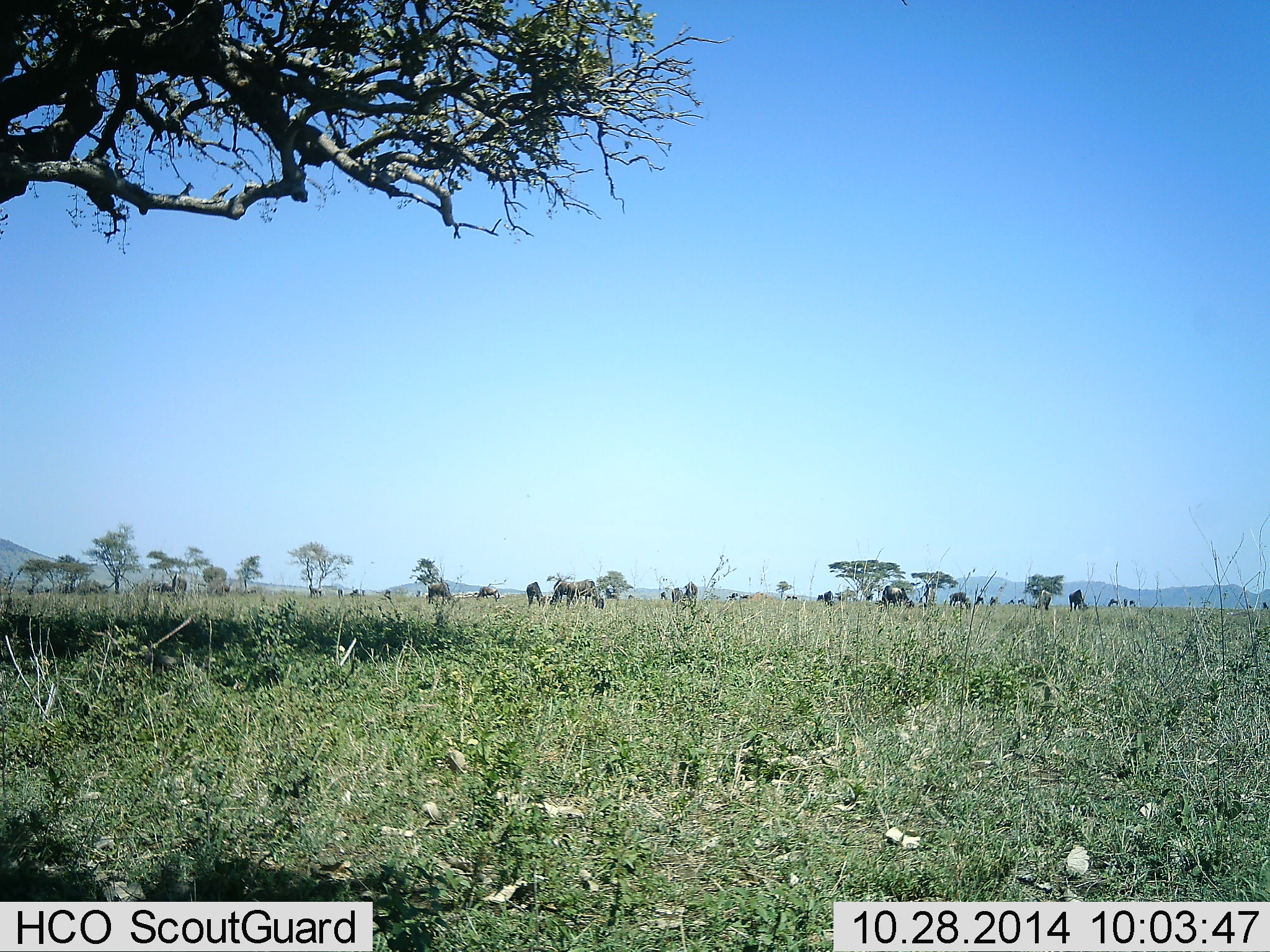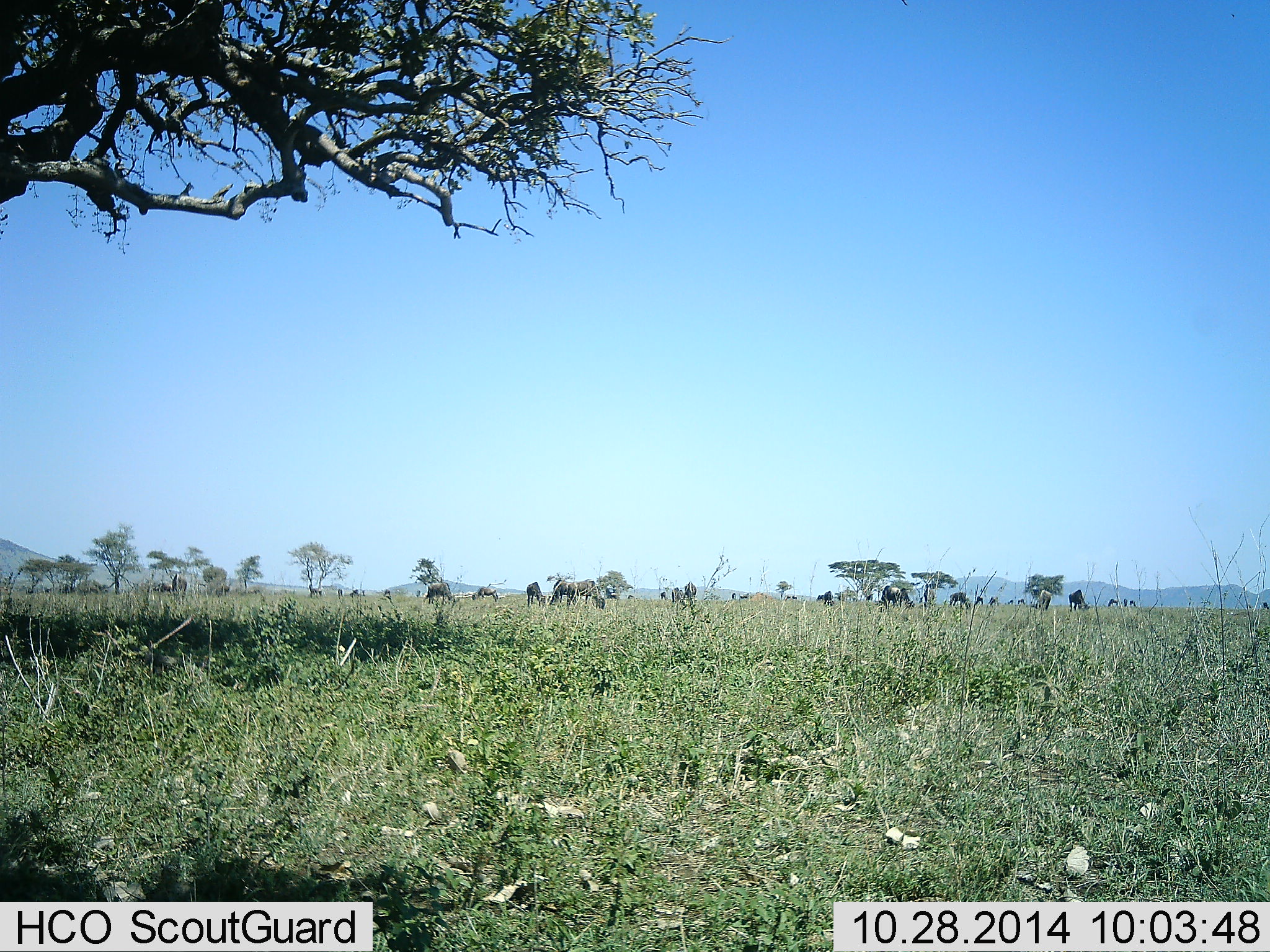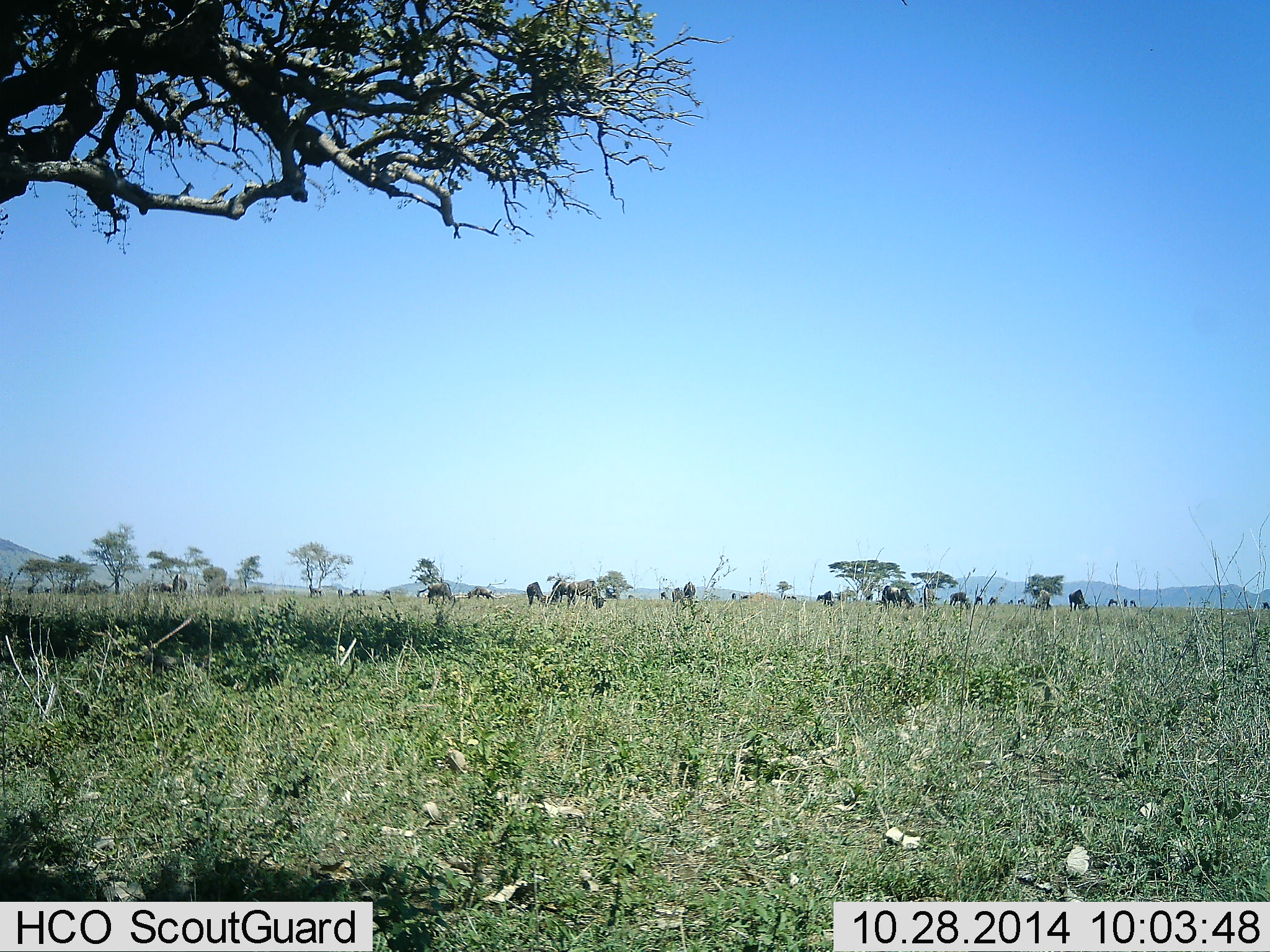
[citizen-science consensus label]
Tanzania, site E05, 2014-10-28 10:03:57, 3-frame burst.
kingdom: Animalia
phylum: Chordata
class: Mammalia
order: Artiodactyla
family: Bovidae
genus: Connochaetes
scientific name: Connochaetes taurinus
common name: blue wildebeest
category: wildebeest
Wildebeest (blue wildebeest) (Connochaetes taurinus), count 11-50. Behavior (volunteer vote fractions): standing 60%, resting 20%, moving 30%, interacting 20%. Young present (vote fraction): 0%. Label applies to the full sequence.